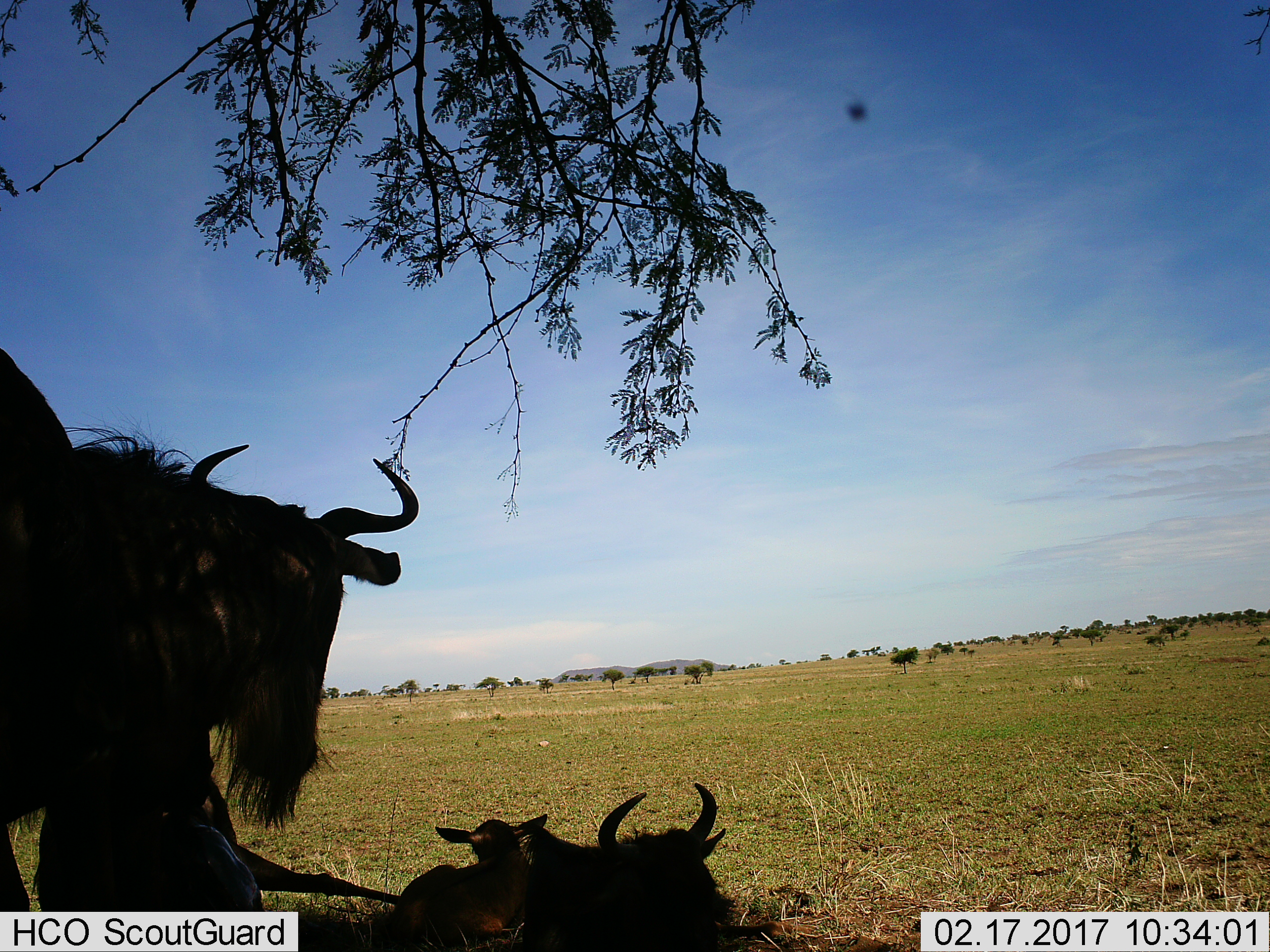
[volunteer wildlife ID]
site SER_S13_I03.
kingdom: Animalia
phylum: Chordata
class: Mammalia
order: Artiodactyla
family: Bovidae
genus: Connochaetes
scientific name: Connochaetes taurinus taurinus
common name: blue wildebeest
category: wildebeestblue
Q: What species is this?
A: Wildebeestblue (blue wildebeest) (Connochaetes taurinus taurinus).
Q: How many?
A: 4.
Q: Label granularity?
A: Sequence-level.